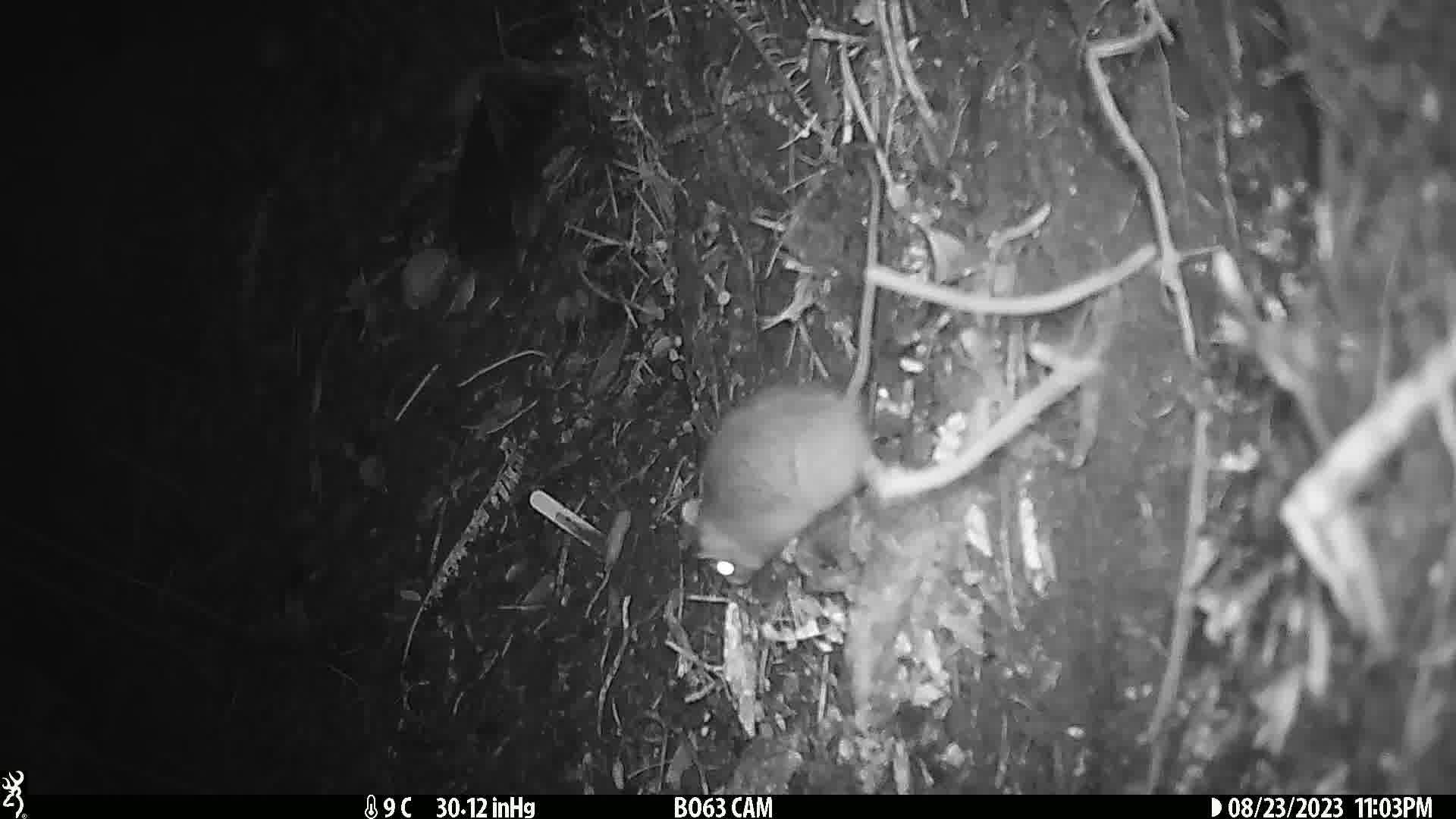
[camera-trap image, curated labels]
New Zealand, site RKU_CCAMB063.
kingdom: Animalia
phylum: Chordata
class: Mammalia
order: Rodentia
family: Muridae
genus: Rattus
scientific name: Rattus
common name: rat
Rat (Rattus).